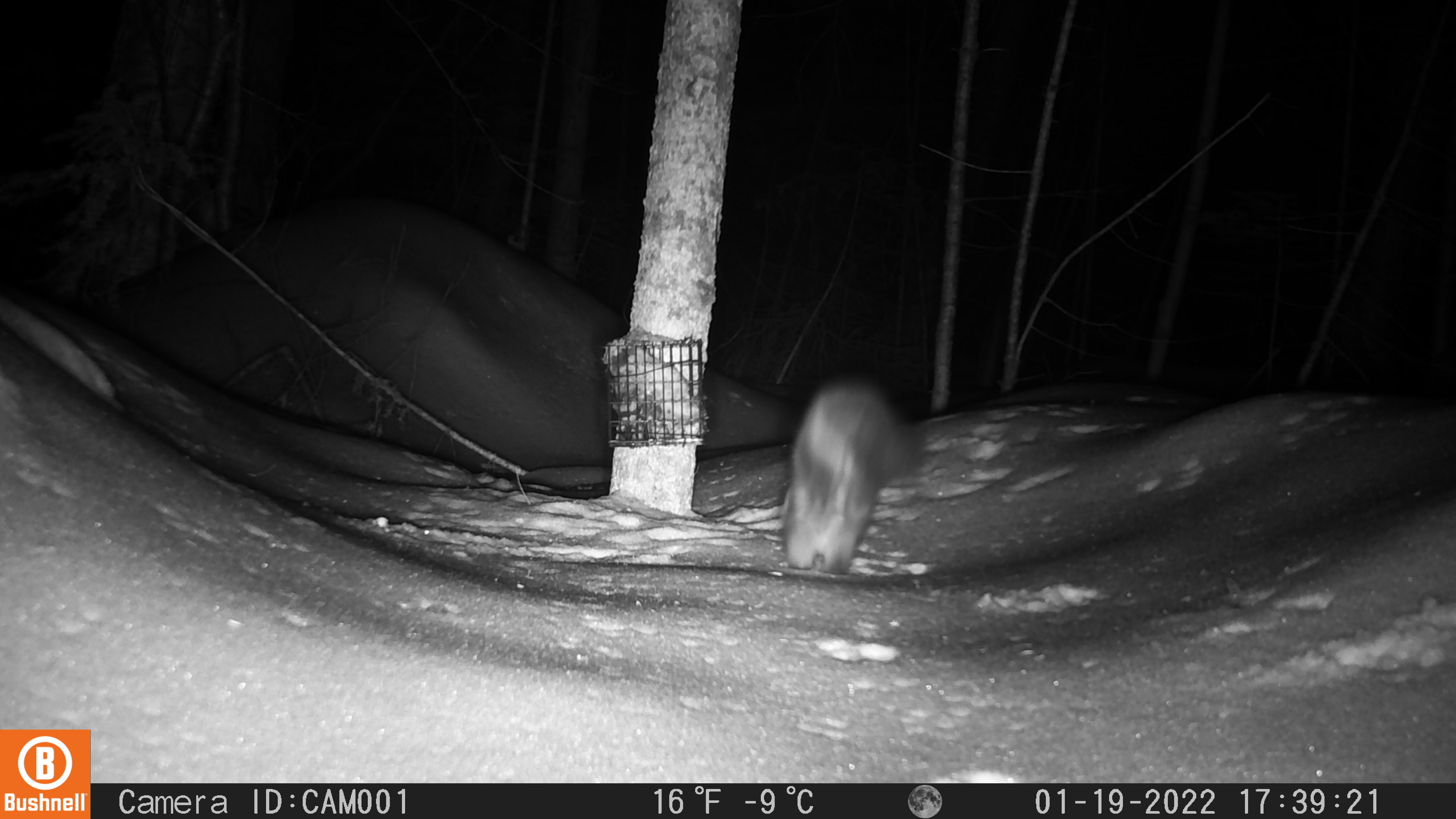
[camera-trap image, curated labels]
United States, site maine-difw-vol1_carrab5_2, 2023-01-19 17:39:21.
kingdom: Animalia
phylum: Chordata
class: Mammalia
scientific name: Mammalia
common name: mammal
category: mammal sp.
Mammal sp. (mammal) (Mammalia).